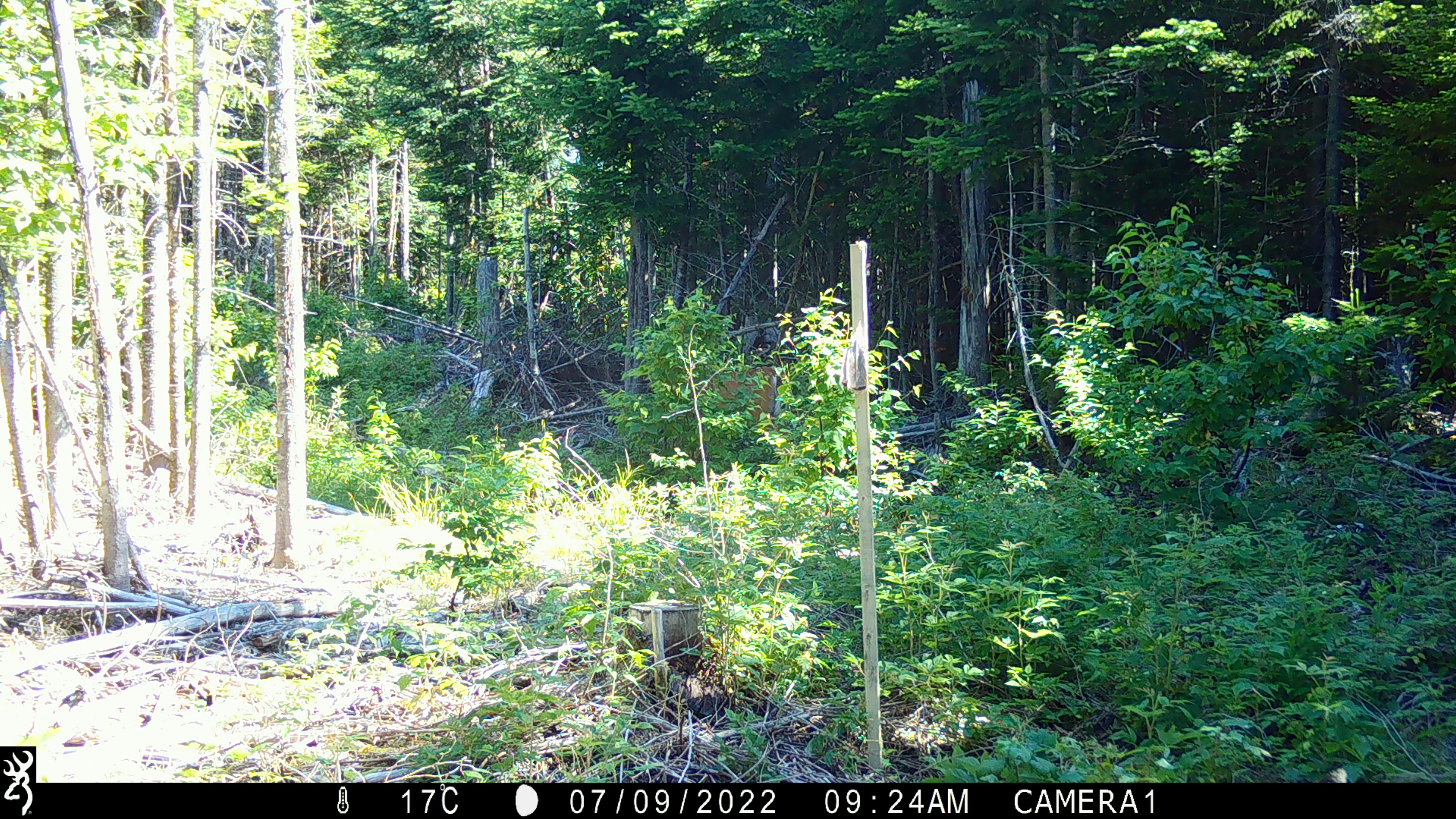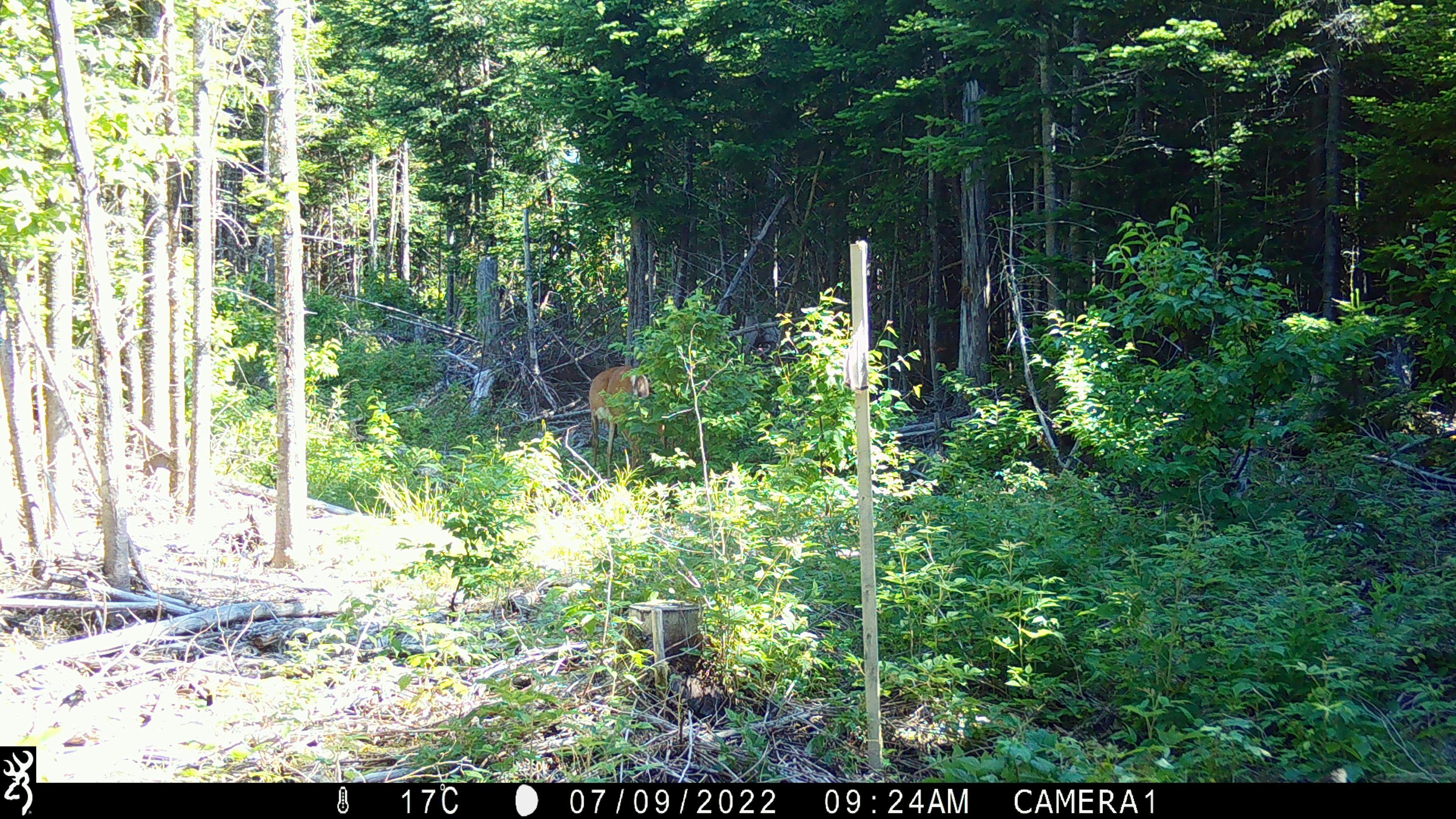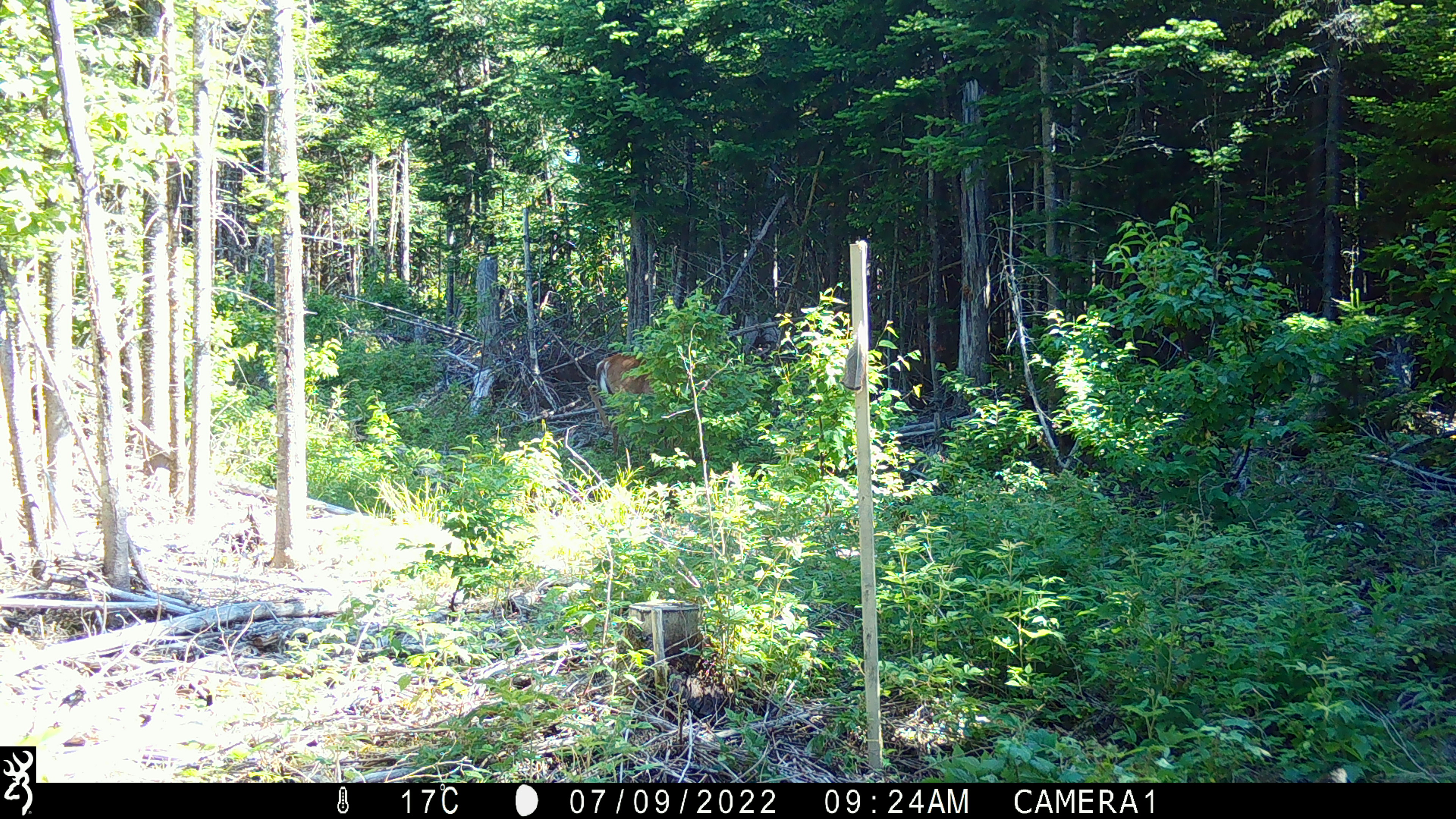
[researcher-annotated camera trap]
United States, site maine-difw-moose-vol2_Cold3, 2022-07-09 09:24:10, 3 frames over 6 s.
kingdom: Animalia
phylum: Chordata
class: Mammalia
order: Artiodactyla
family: Cervidae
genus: Odocoileus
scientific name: Odocoileus virginianus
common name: white-tailed deer